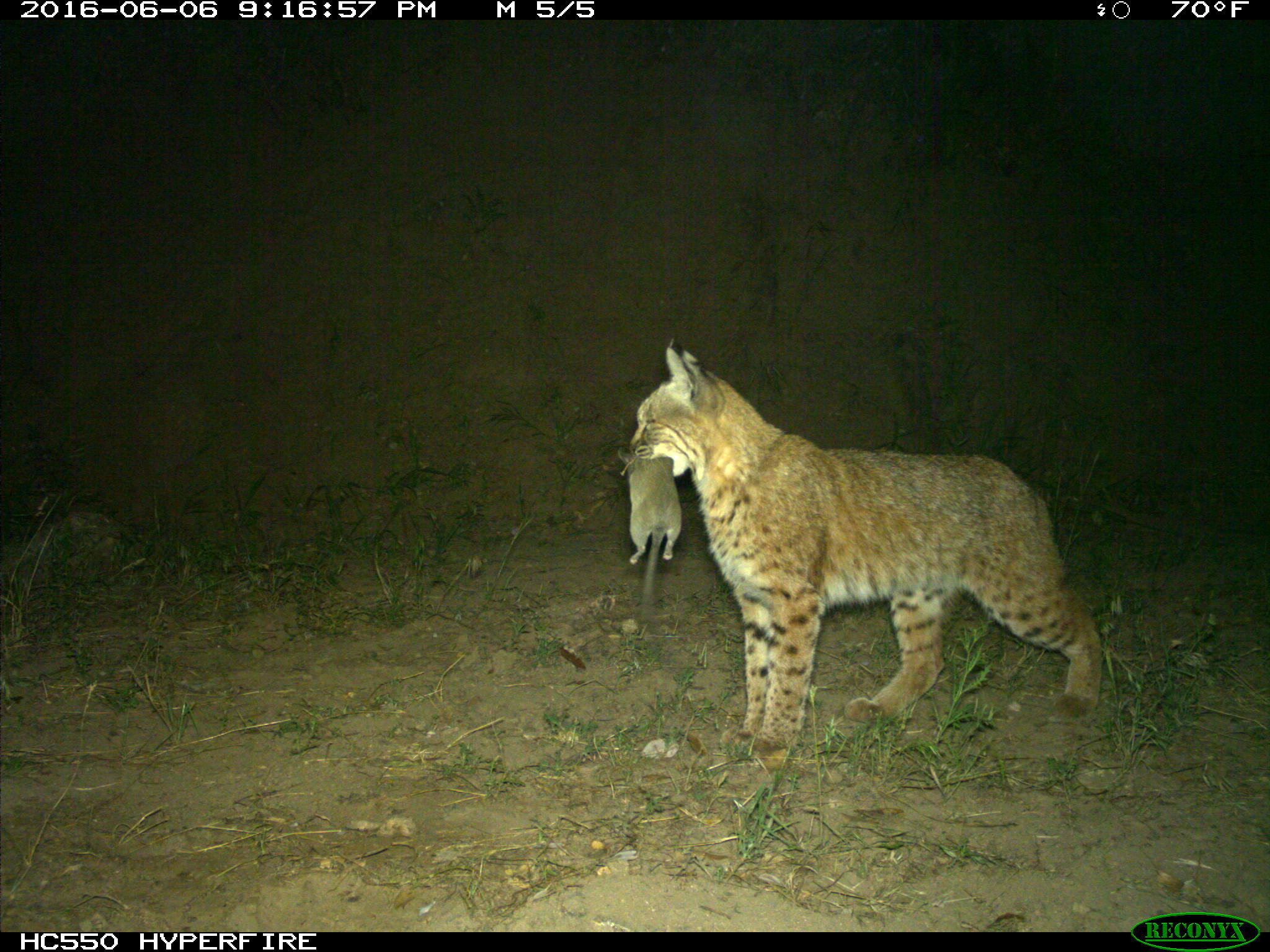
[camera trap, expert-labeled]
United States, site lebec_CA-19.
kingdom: Animalia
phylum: Chordata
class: Mammalia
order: Carnivora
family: Felidae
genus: Lynx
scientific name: Lynx rufus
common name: bobcat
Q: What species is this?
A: Lynx rufus (bobcat).